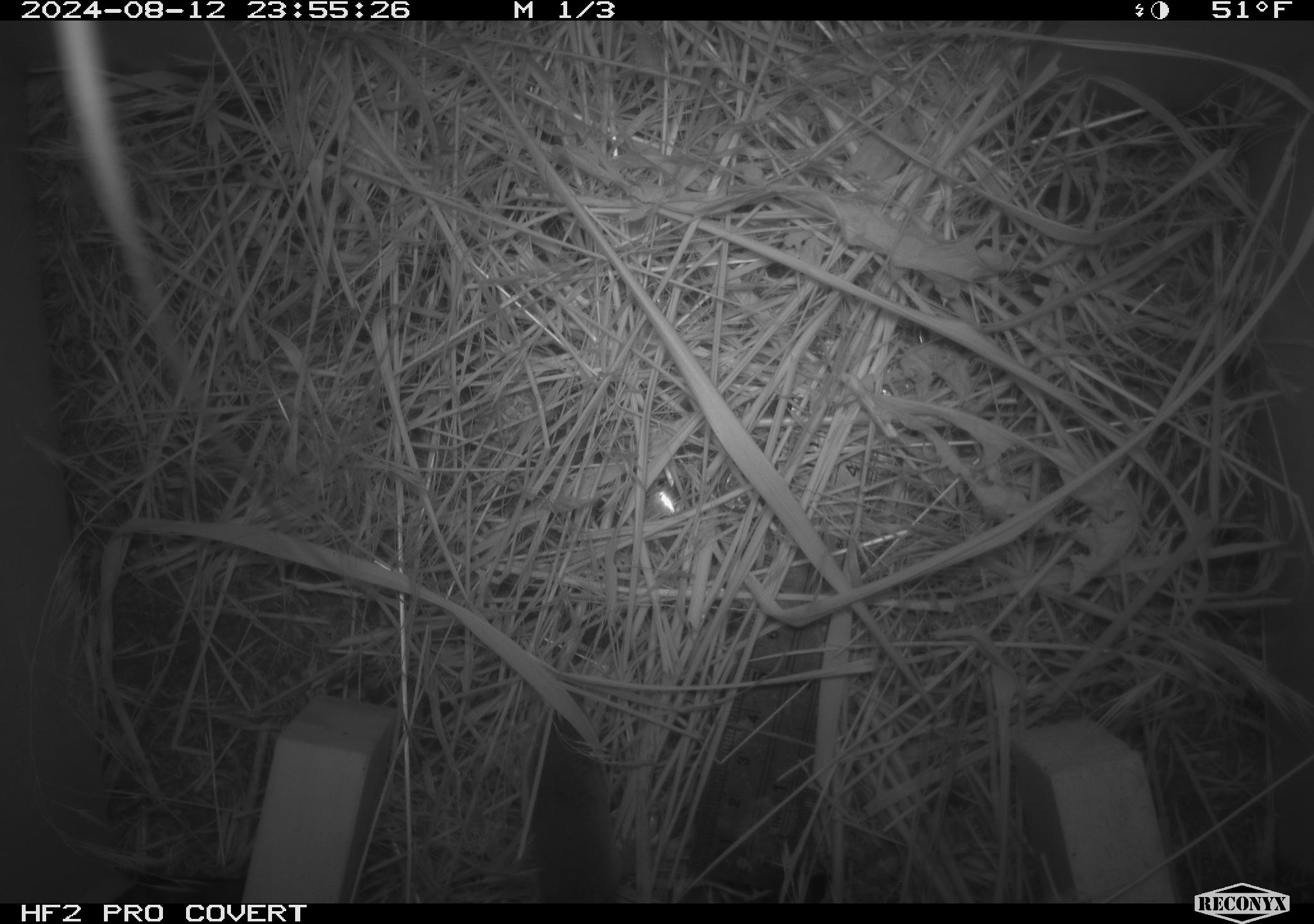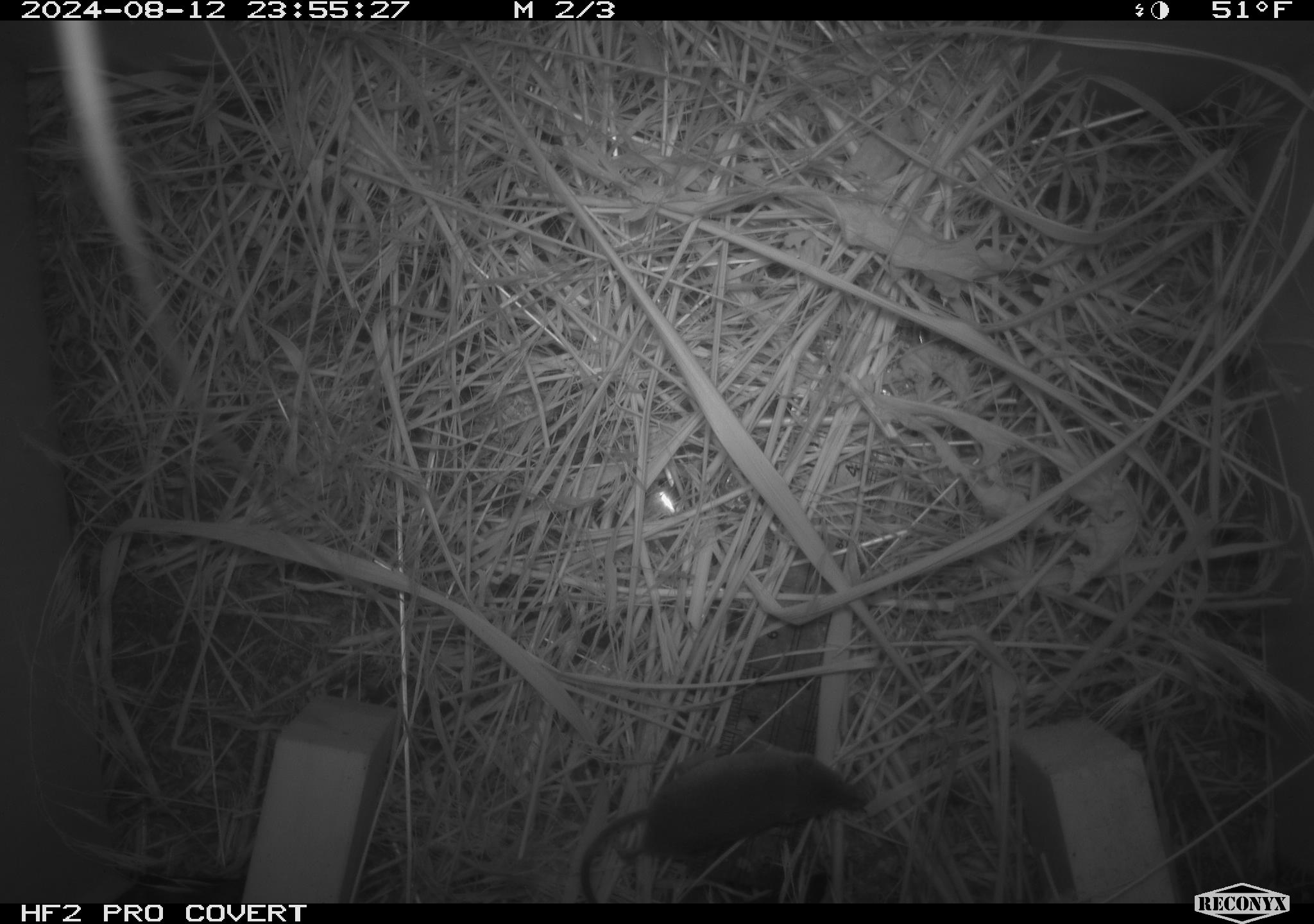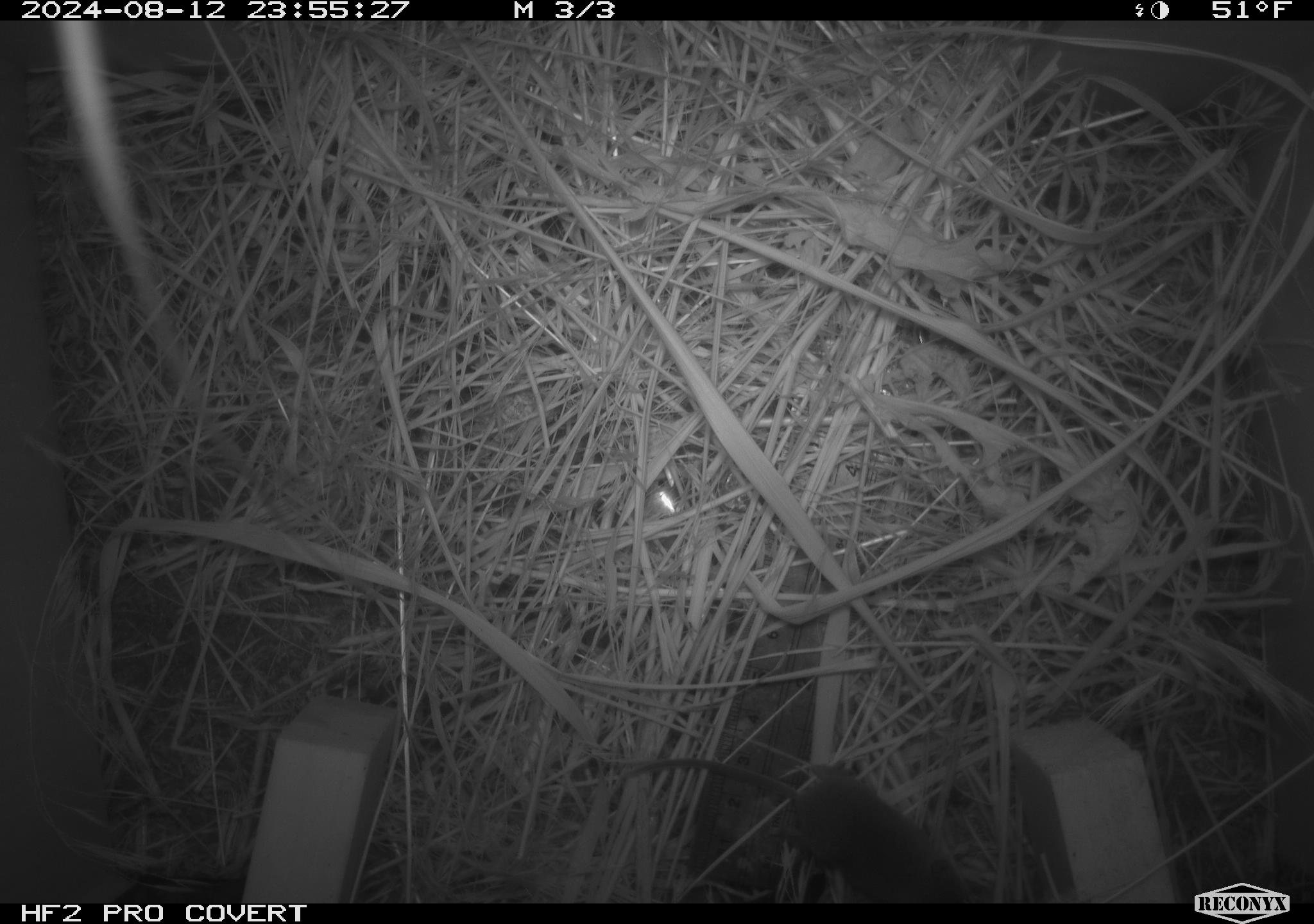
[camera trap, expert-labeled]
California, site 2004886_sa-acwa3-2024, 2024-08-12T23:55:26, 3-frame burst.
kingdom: Animalia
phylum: Chordata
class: Mammalia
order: Eulipotyphla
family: Soricidae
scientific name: Soricidae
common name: shrews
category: soricidae family